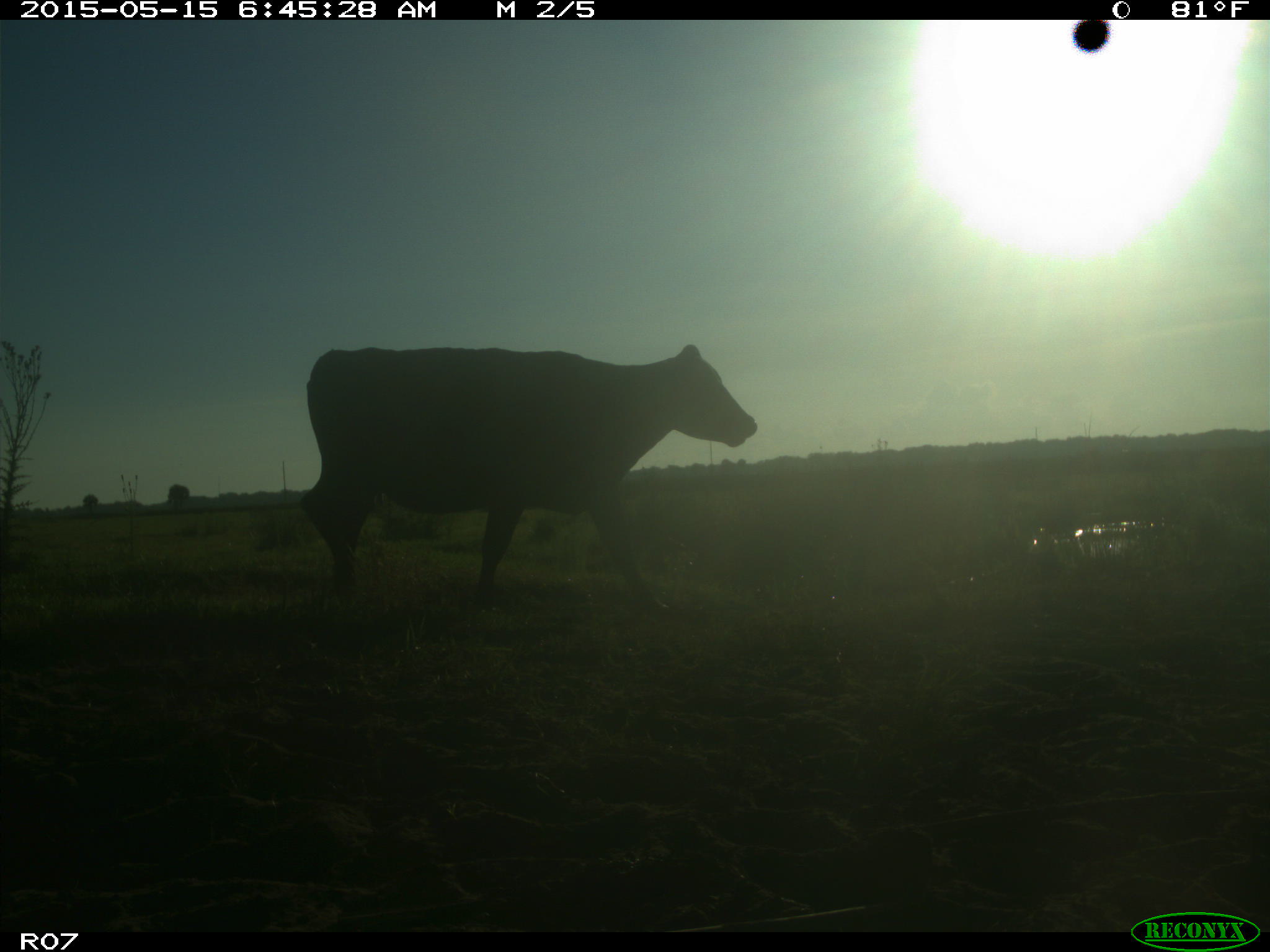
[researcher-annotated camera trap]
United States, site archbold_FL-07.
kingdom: Animalia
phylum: Chordata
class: Mammalia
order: Artiodactyla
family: Bovidae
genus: Bos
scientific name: Bos taurus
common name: domestic cow